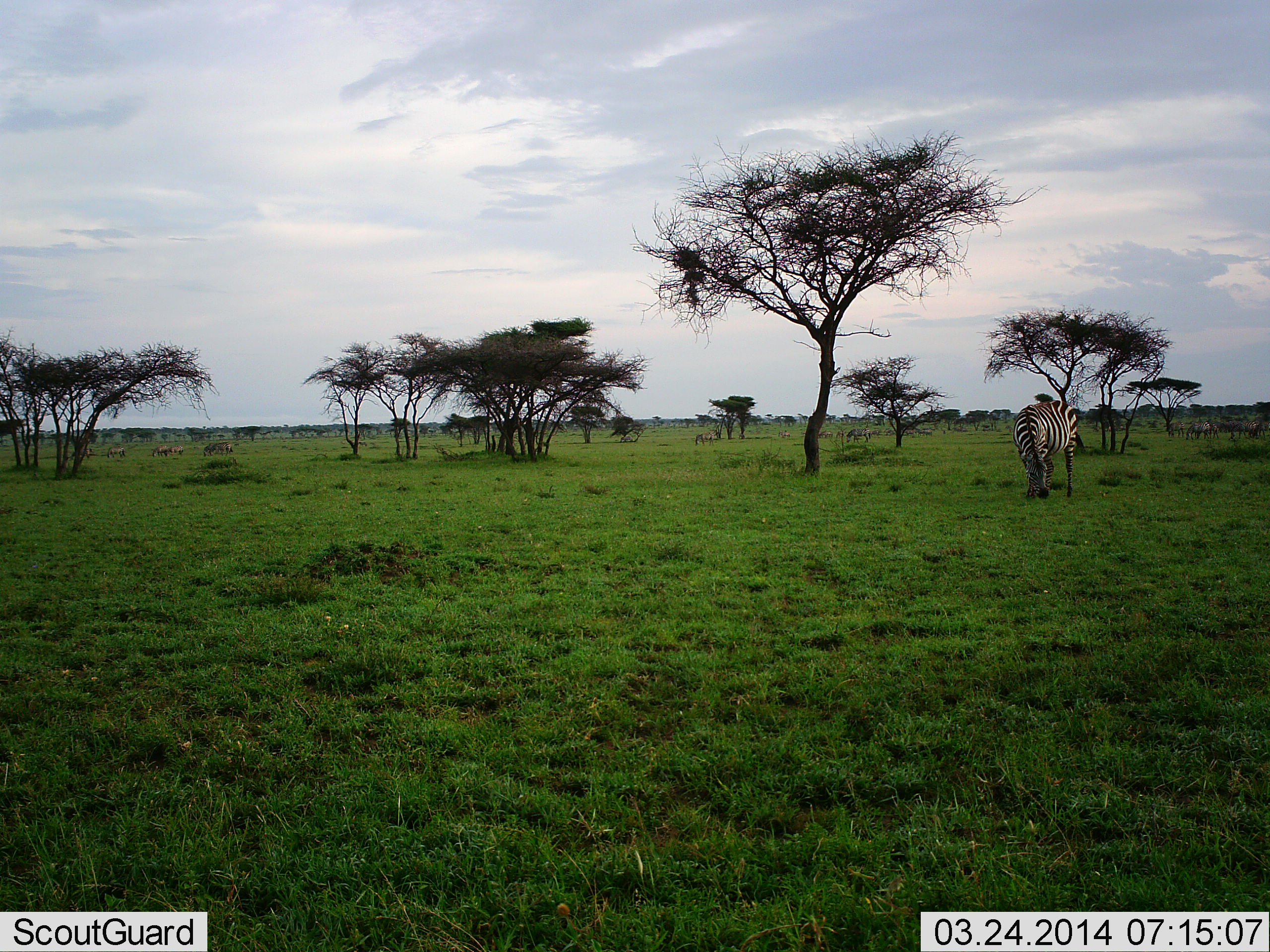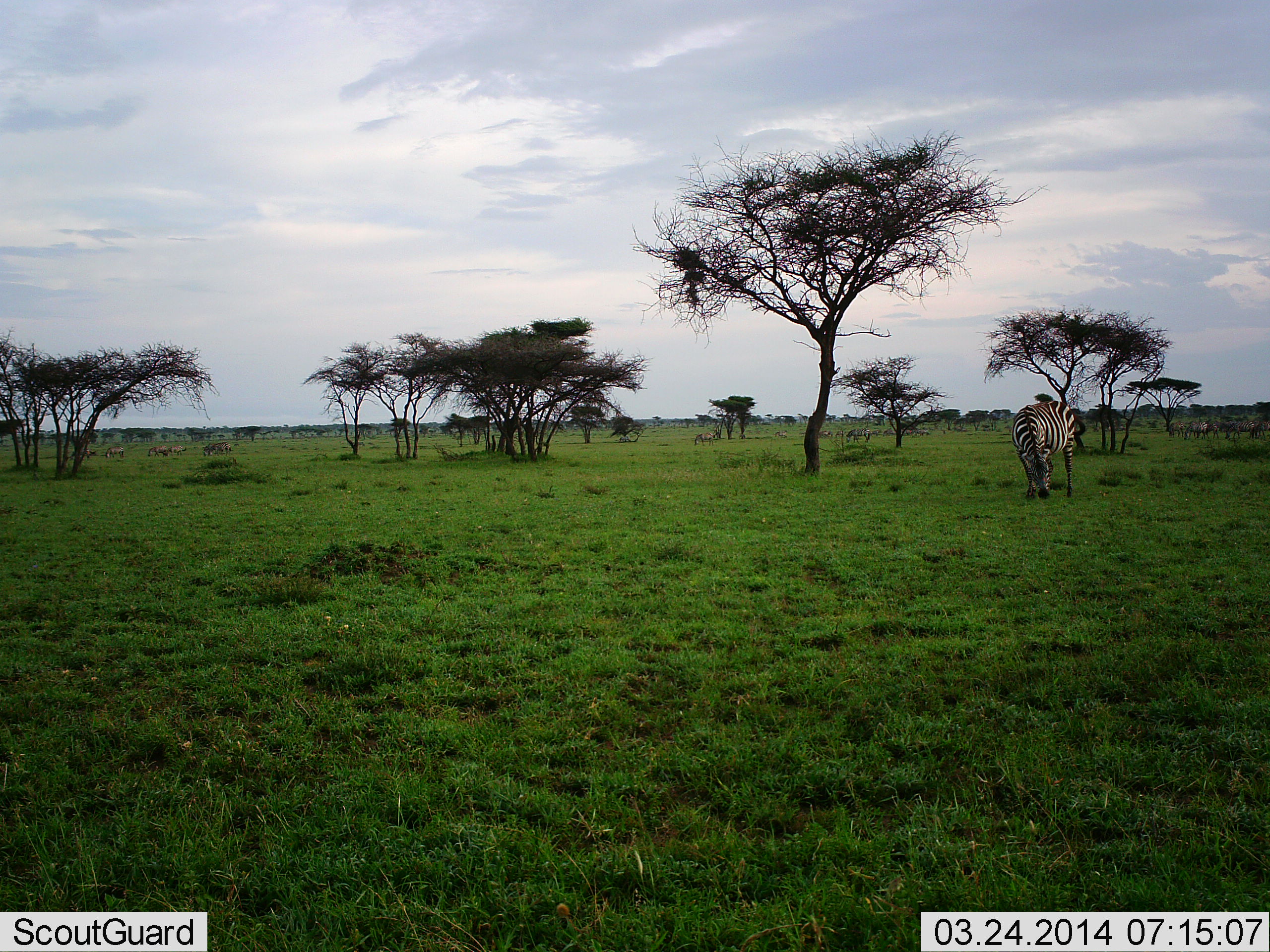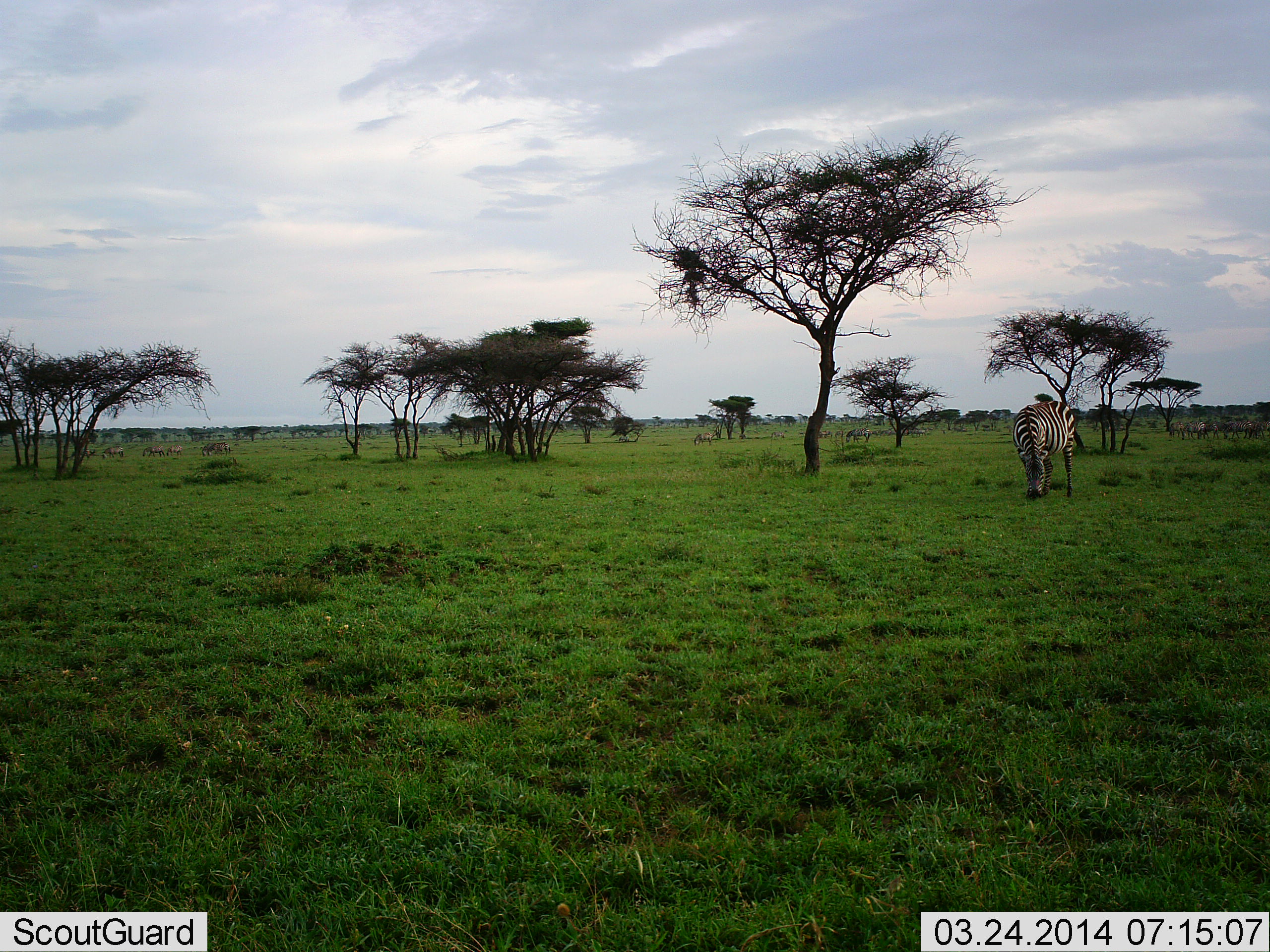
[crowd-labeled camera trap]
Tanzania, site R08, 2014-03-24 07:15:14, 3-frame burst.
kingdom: Animalia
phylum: Chordata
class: Mammalia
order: Perissodactyla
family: Equidae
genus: Equus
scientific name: Equus quagga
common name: plains zebra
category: zebra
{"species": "zebra (plains zebra) (Equus quagga)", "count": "1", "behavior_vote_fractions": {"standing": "50%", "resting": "0%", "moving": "20%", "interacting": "0%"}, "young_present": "10%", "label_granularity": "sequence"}